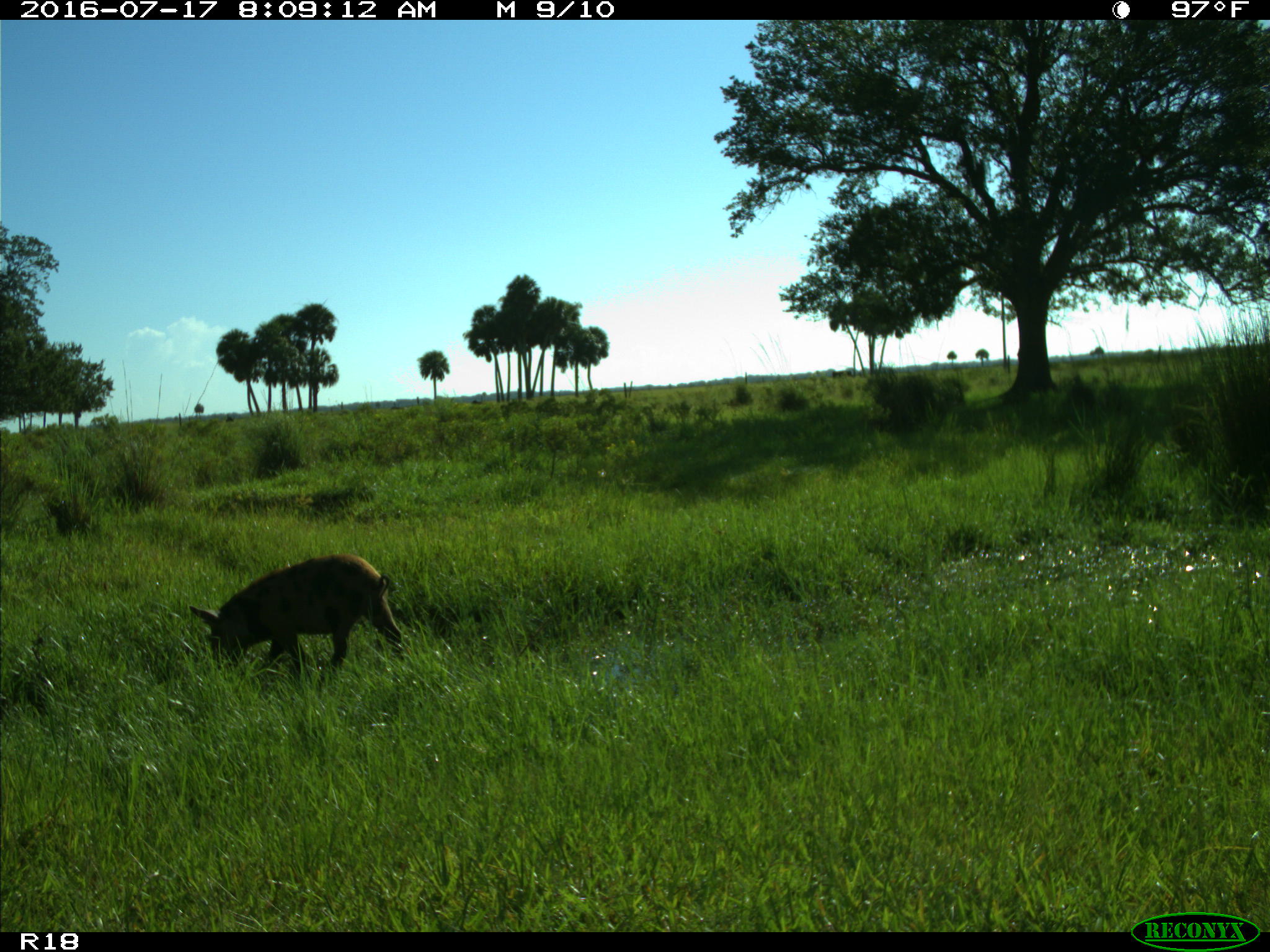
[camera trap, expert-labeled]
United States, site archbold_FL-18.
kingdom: Animalia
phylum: Chordata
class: Mammalia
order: Artiodactyla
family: Suidae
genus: Sus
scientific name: Sus scrofa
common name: wild boar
Sus scrofa (wild boar).